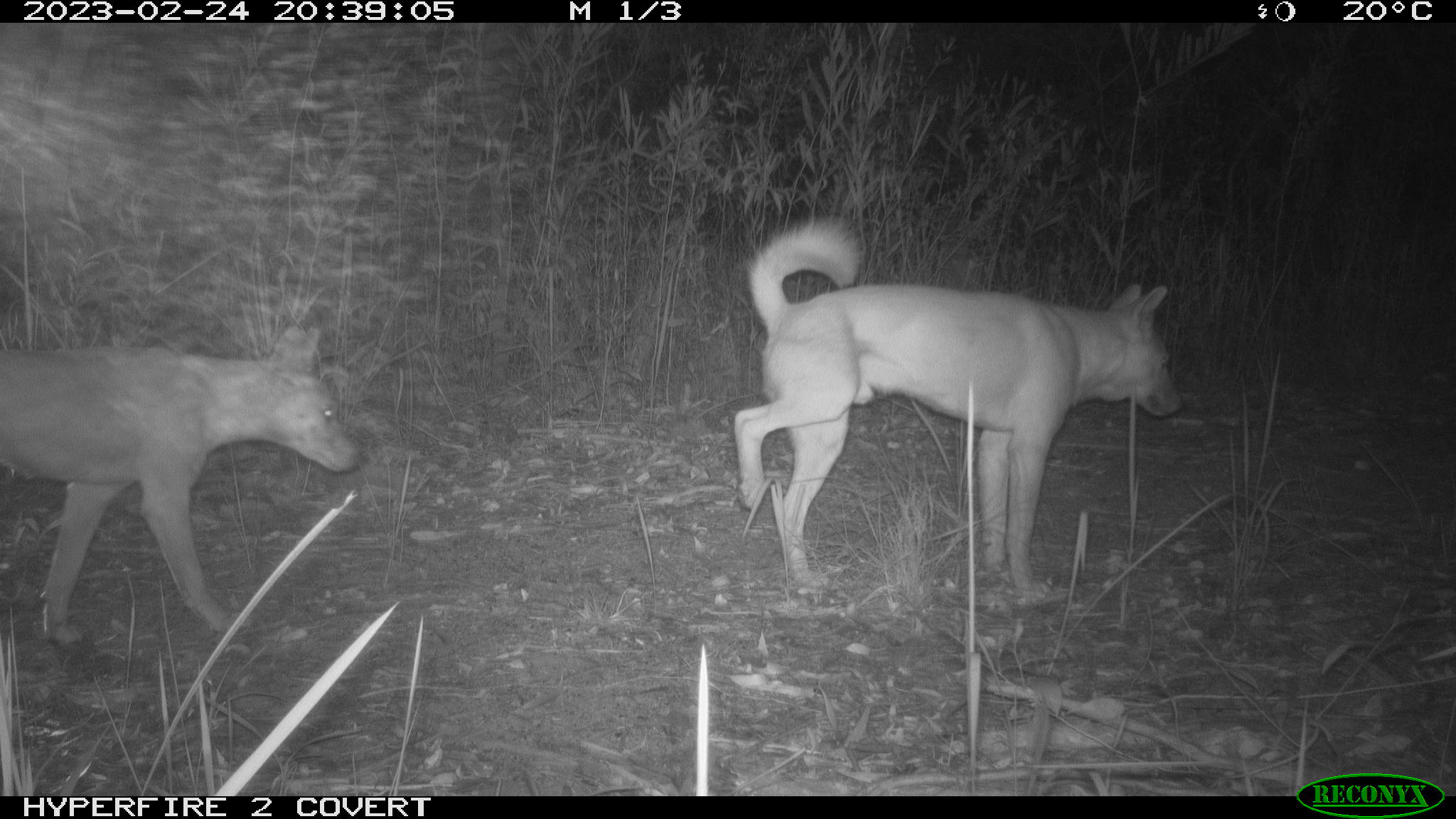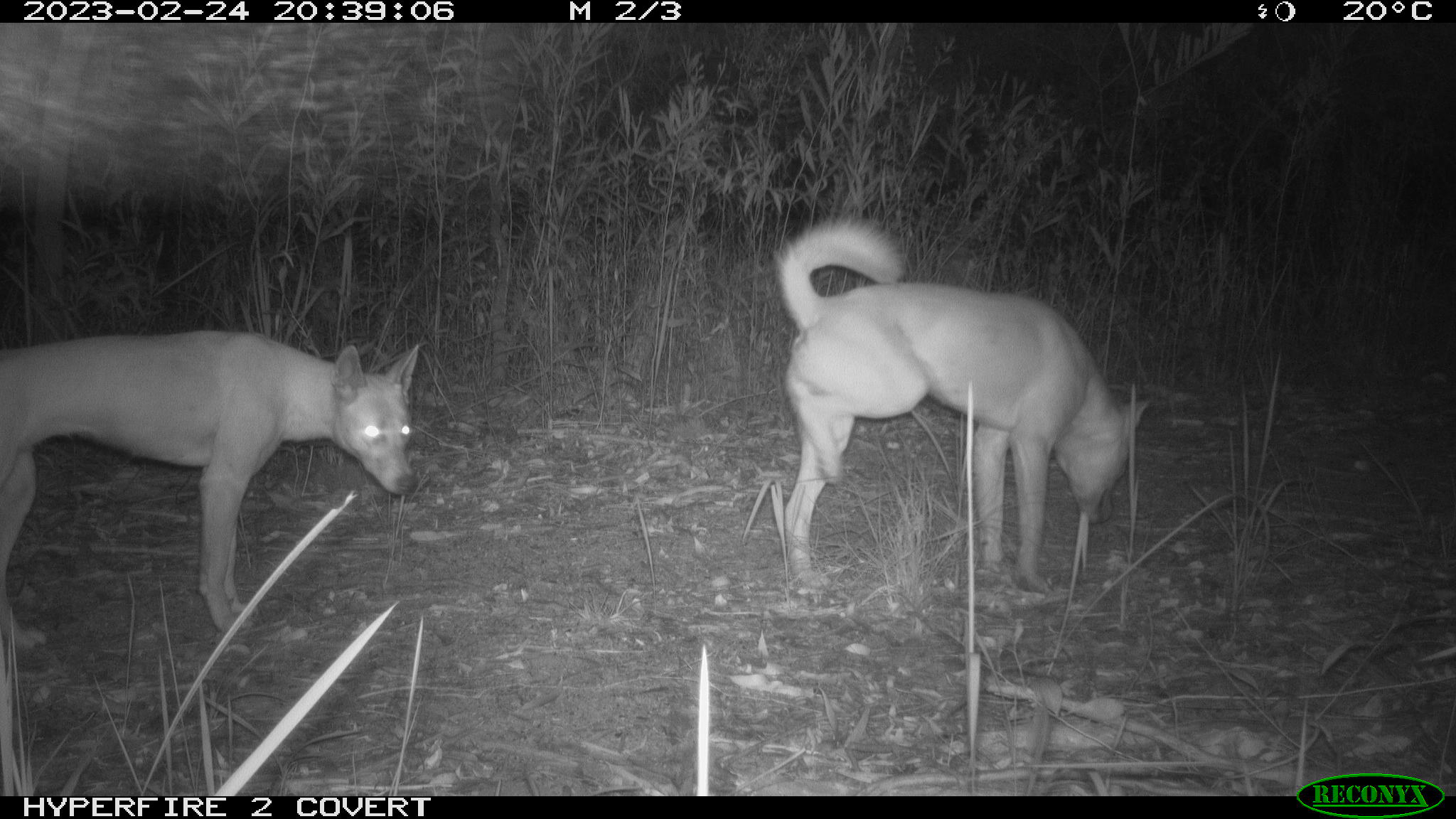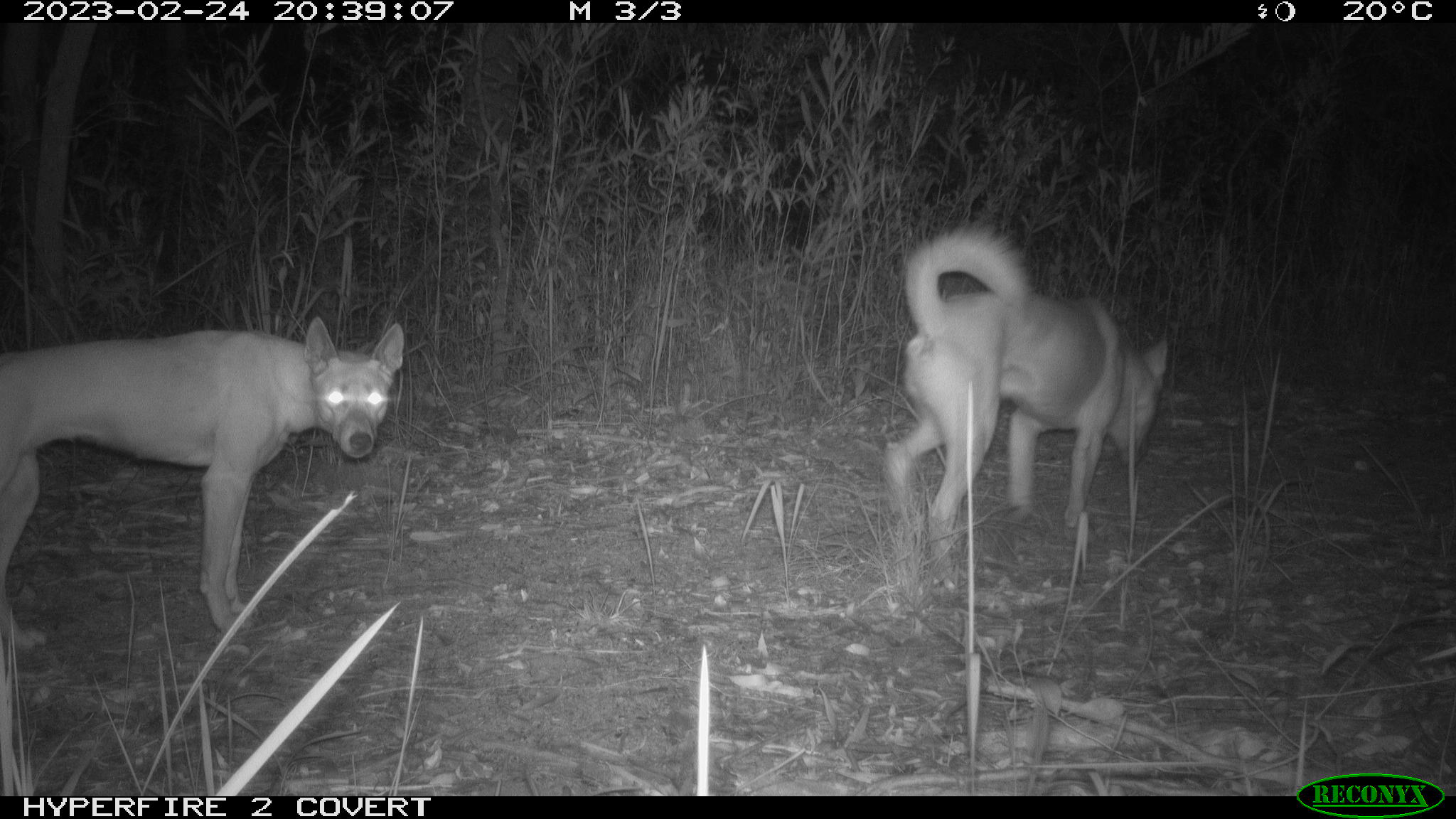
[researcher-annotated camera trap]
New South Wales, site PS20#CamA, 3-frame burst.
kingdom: Animalia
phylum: Chordata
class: Mammalia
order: Carnivora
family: Canidae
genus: Canis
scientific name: Canis familiaris dingo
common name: dingo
Dingo (Canis familiaris dingo).